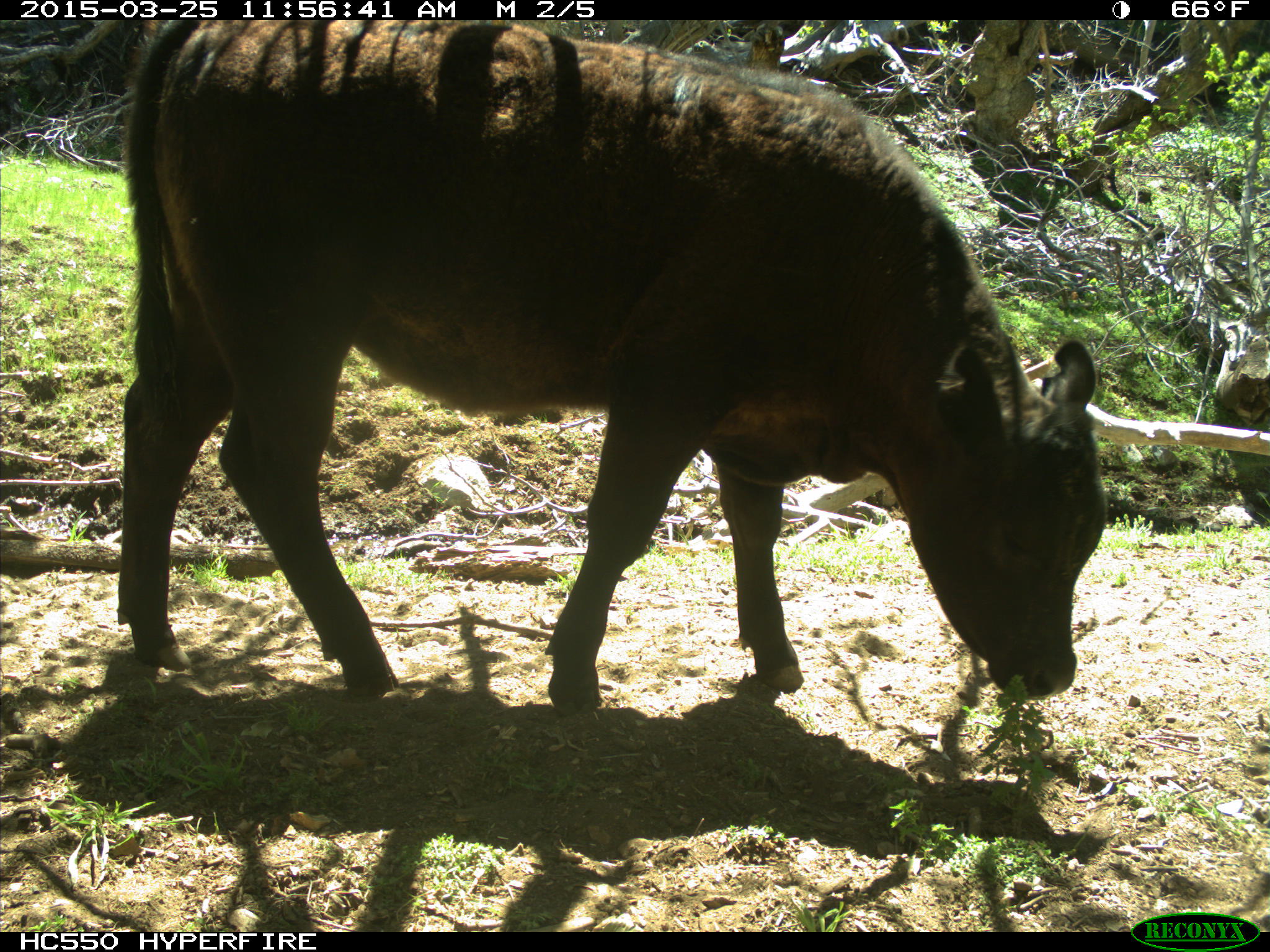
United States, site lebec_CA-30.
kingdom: Animalia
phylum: Chordata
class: Mammalia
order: Artiodactyla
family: Bovidae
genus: Bos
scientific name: Bos taurus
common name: domestic cow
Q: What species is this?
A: Bos taurus (domestic cow).